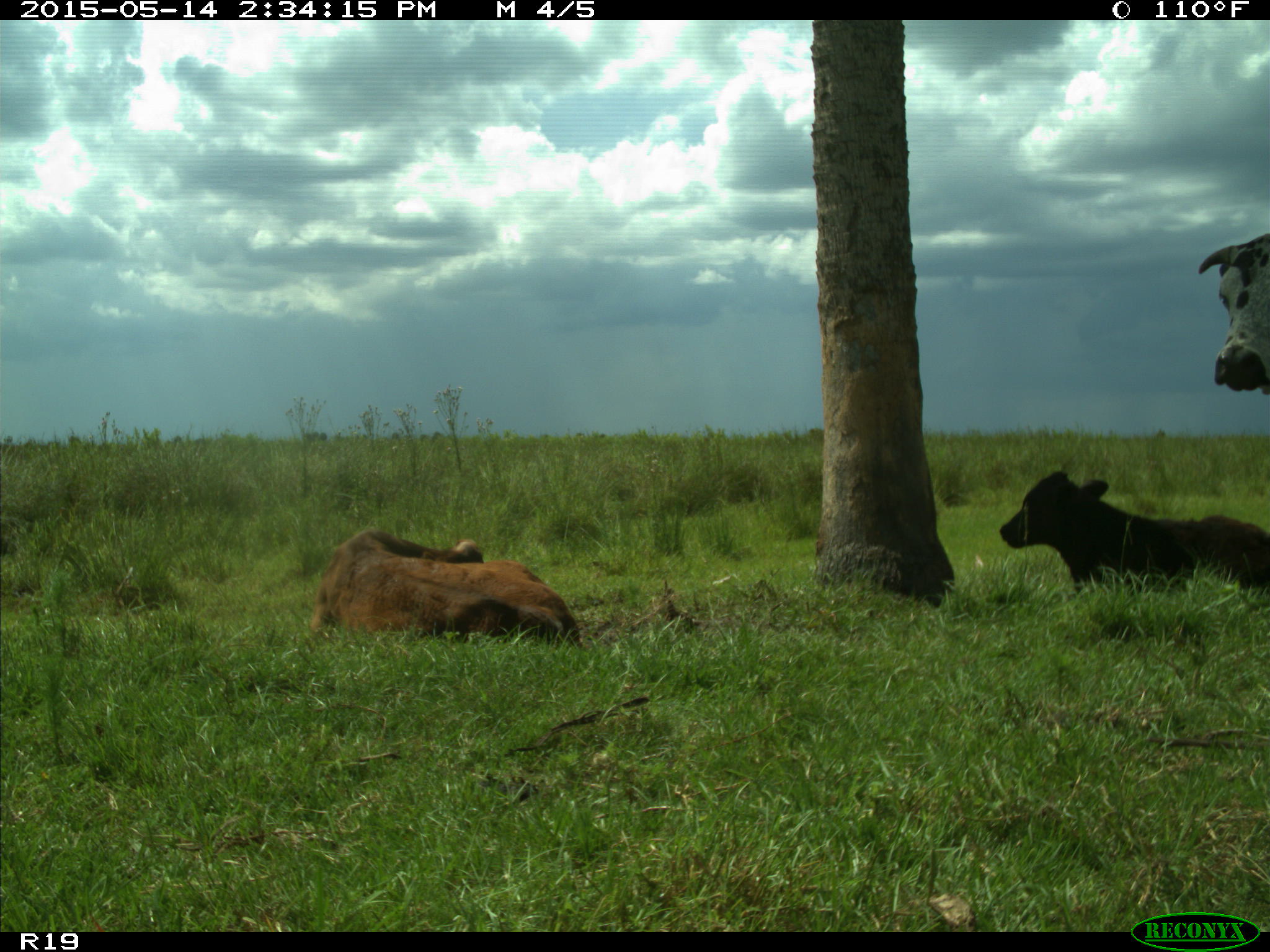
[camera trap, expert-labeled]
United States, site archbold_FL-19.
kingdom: Animalia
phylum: Chordata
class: Mammalia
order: Artiodactyla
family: Bovidae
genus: Bos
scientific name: Bos taurus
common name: domestic cow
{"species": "Bos taurus (domestic cow)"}